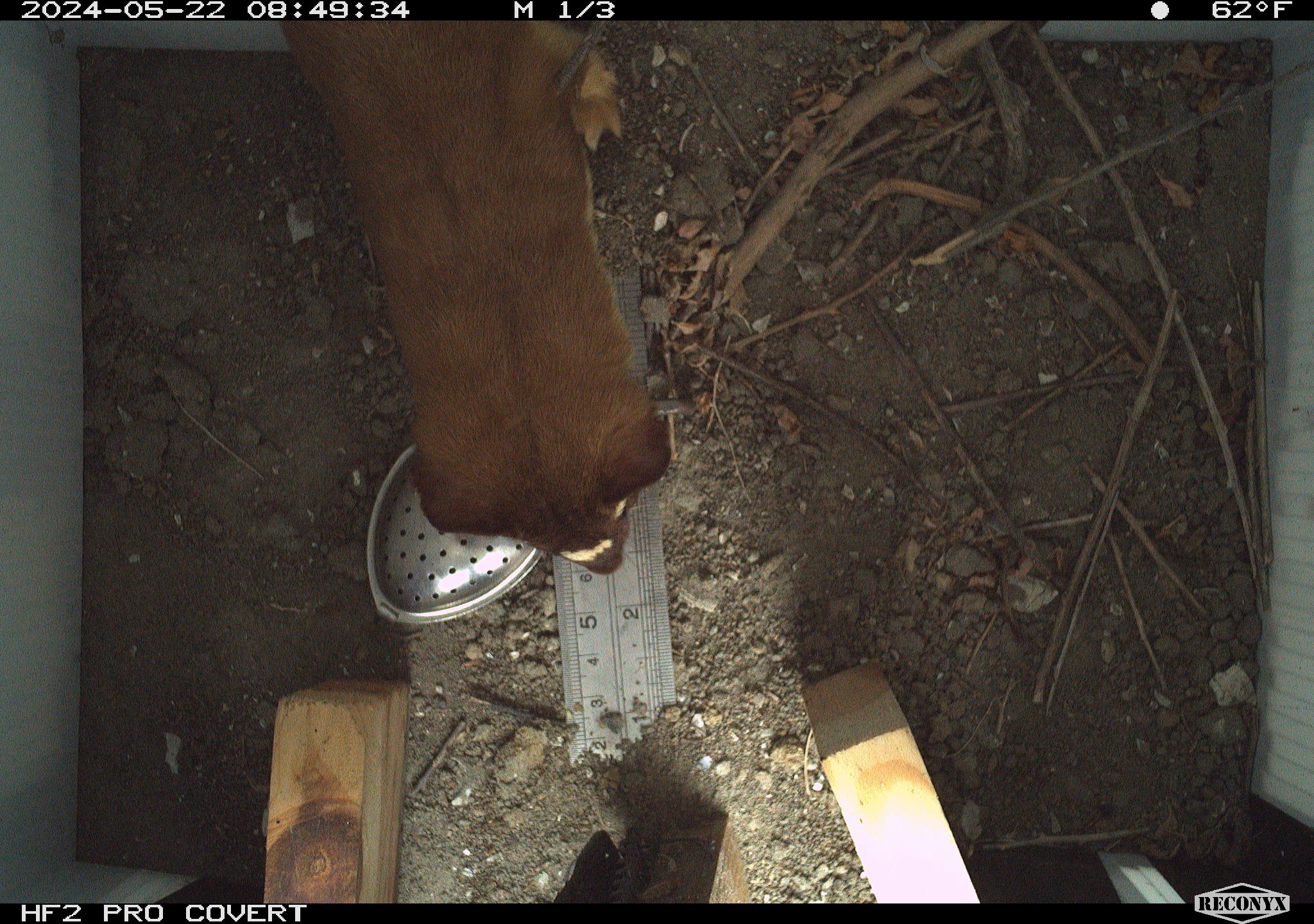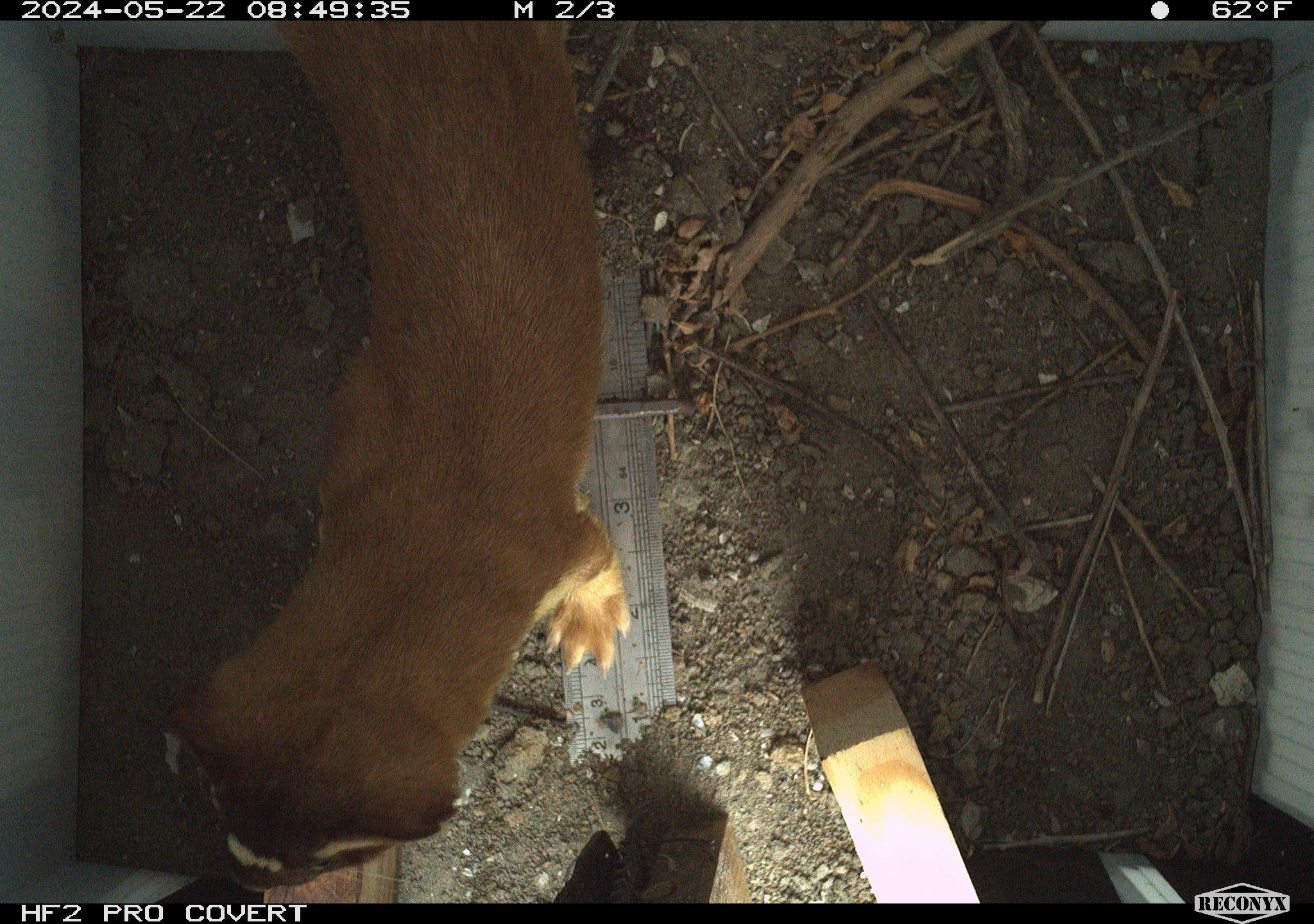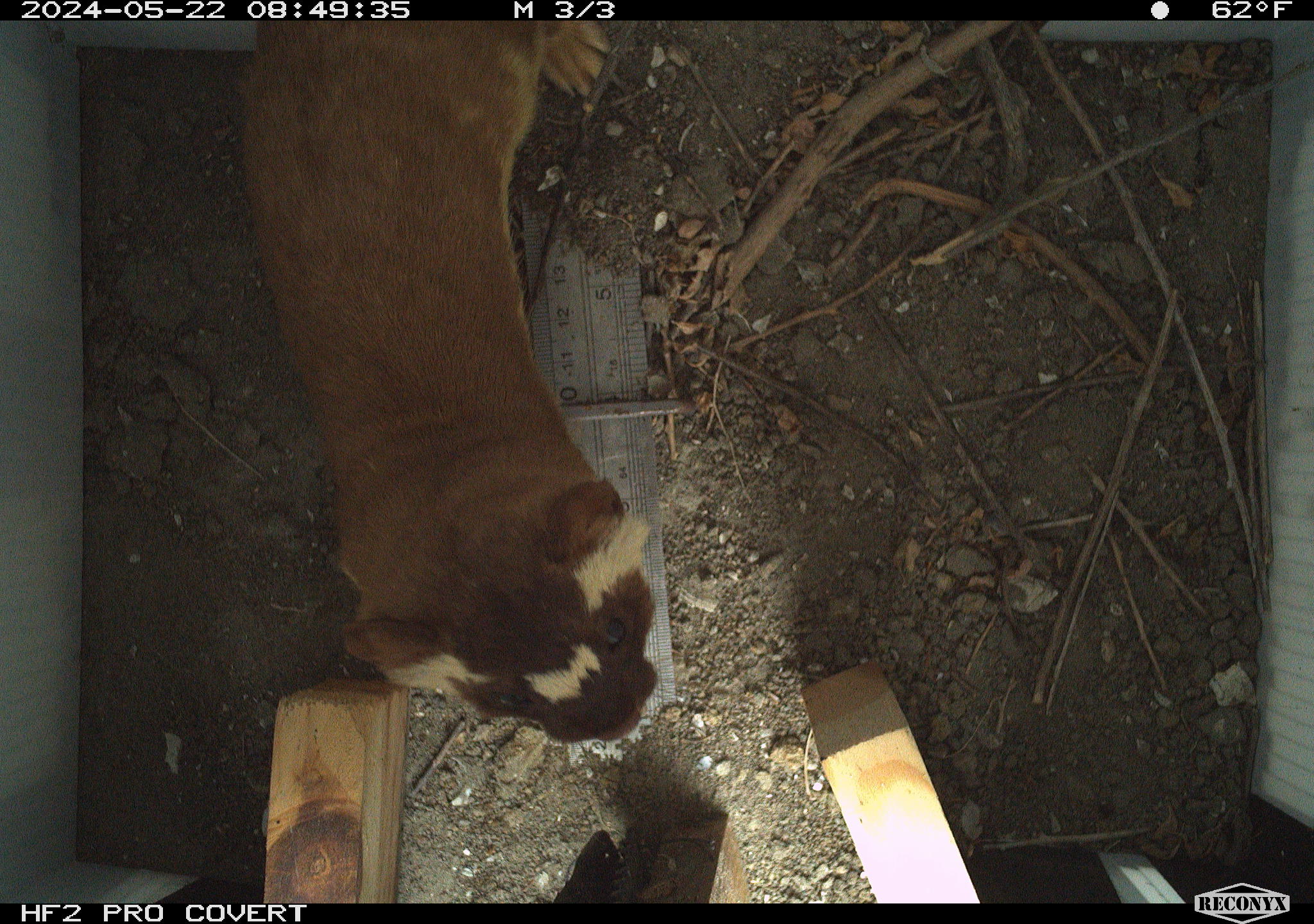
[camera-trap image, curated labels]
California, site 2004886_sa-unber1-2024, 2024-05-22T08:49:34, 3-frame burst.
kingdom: Animalia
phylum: Chordata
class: Mammalia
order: Carnivora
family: Mustelidae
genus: Neogale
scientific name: Neogale frenata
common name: long-tailed weasel